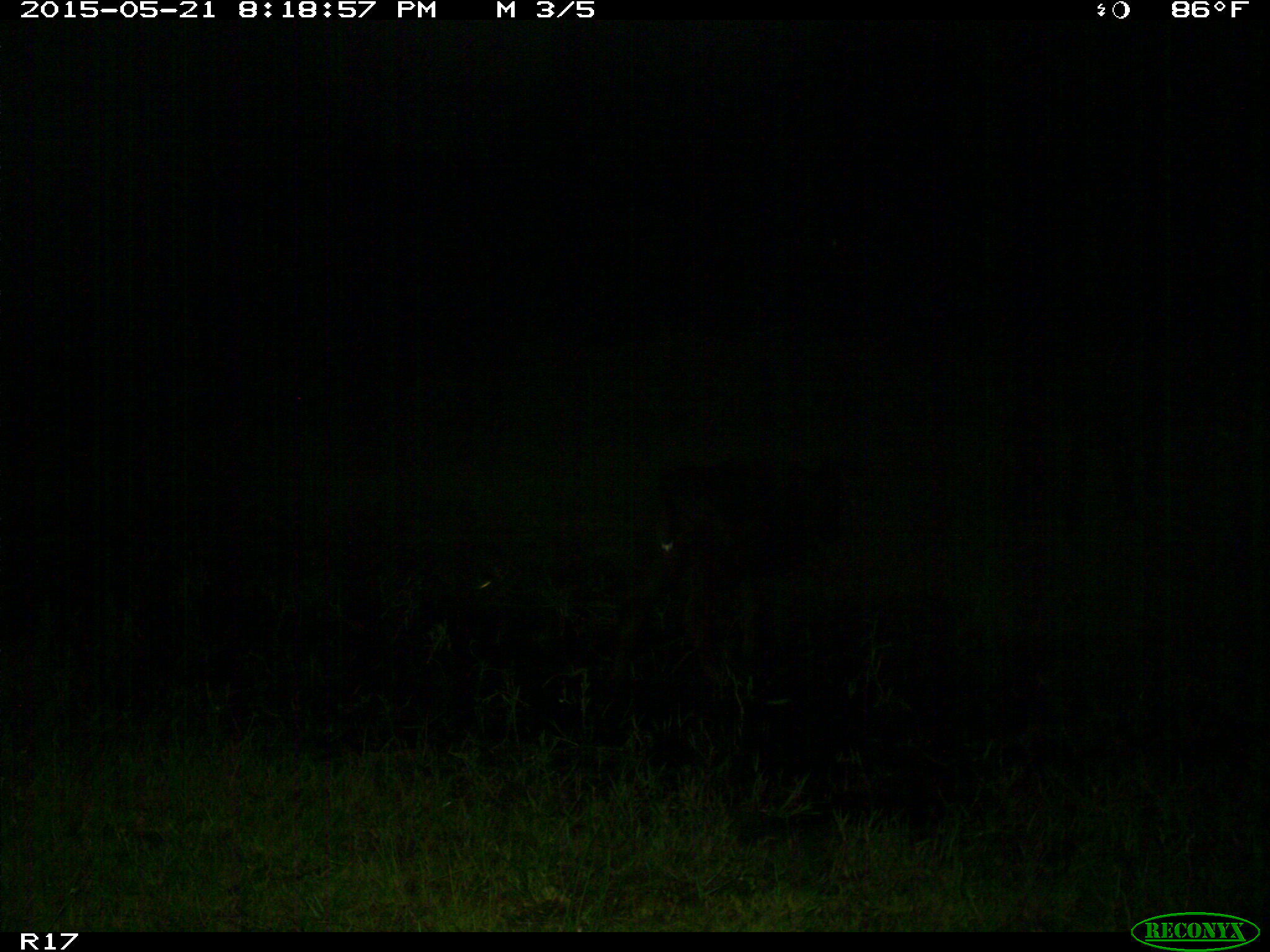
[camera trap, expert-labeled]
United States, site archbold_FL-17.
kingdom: Animalia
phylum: Chordata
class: Mammalia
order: Artiodactyla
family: Bovidae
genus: Bos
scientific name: Bos taurus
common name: domestic cow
Bos taurus (domestic cow).